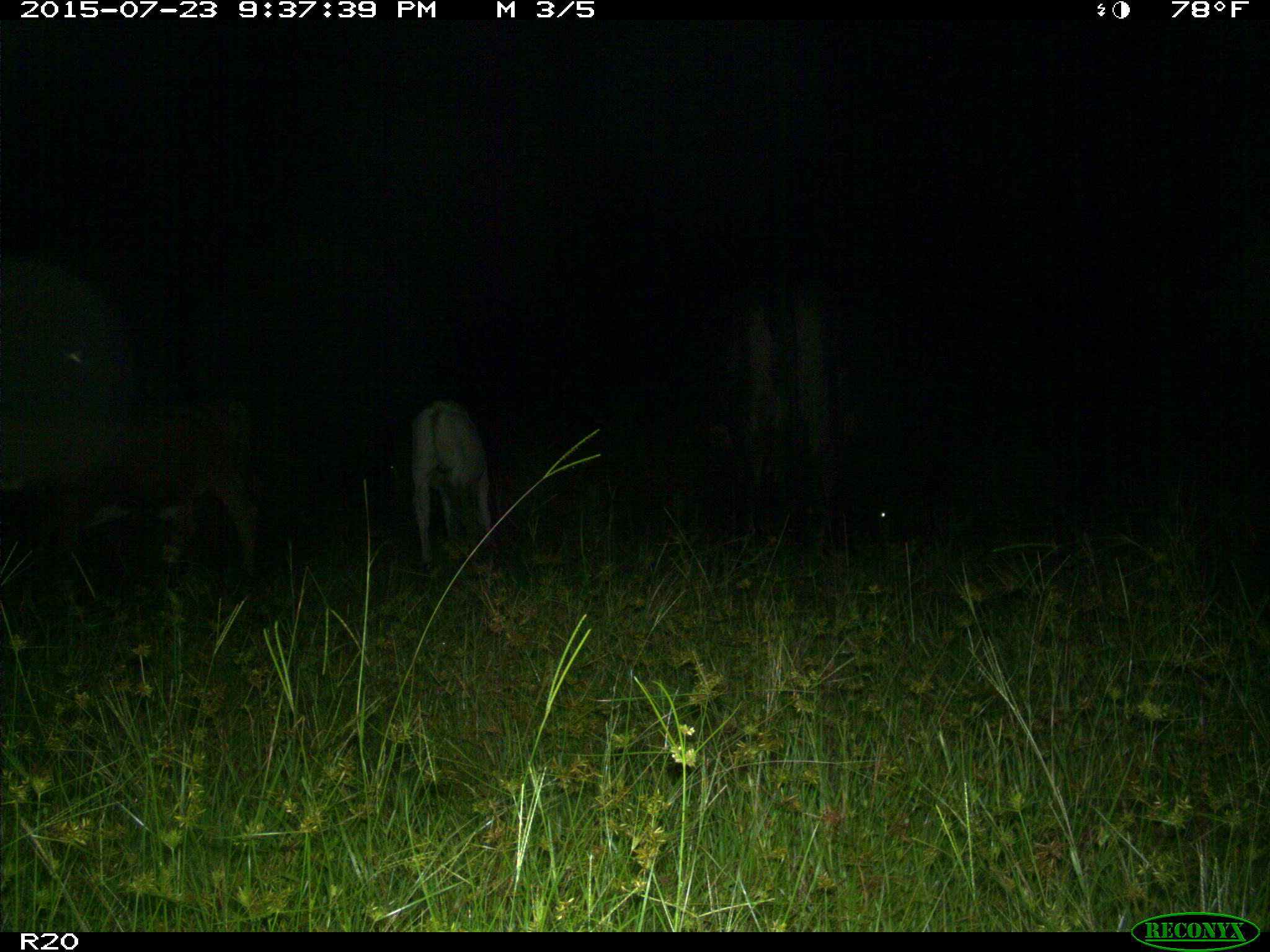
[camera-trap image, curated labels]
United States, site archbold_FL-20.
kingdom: Animalia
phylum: Chordata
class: Mammalia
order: Artiodactyla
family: Bovidae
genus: Bos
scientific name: Bos taurus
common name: domestic cow